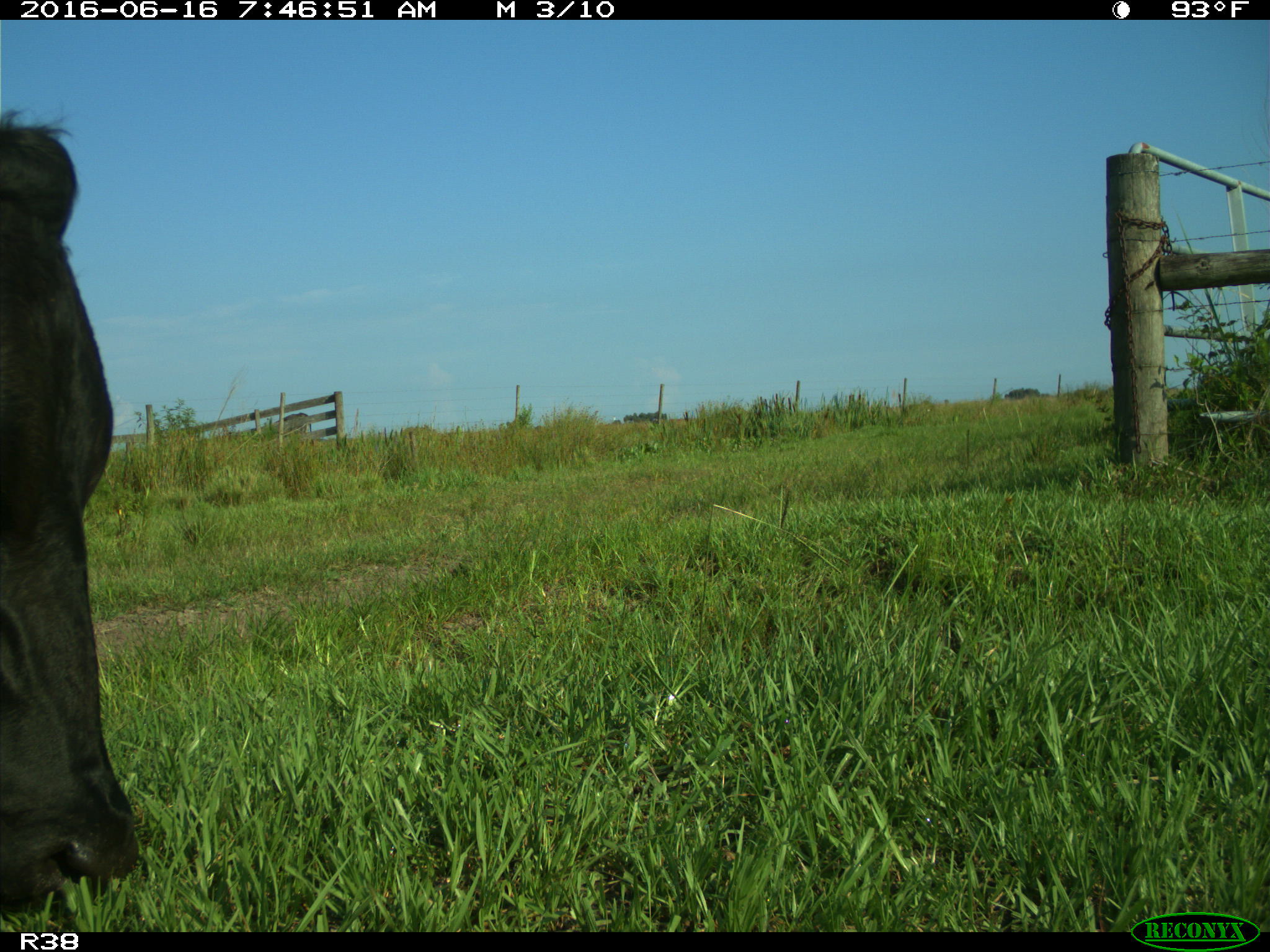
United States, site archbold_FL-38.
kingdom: Animalia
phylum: Chordata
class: Mammalia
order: Artiodactyla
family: Bovidae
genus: Bos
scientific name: Bos taurus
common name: domestic cow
Bos taurus (domestic cow).